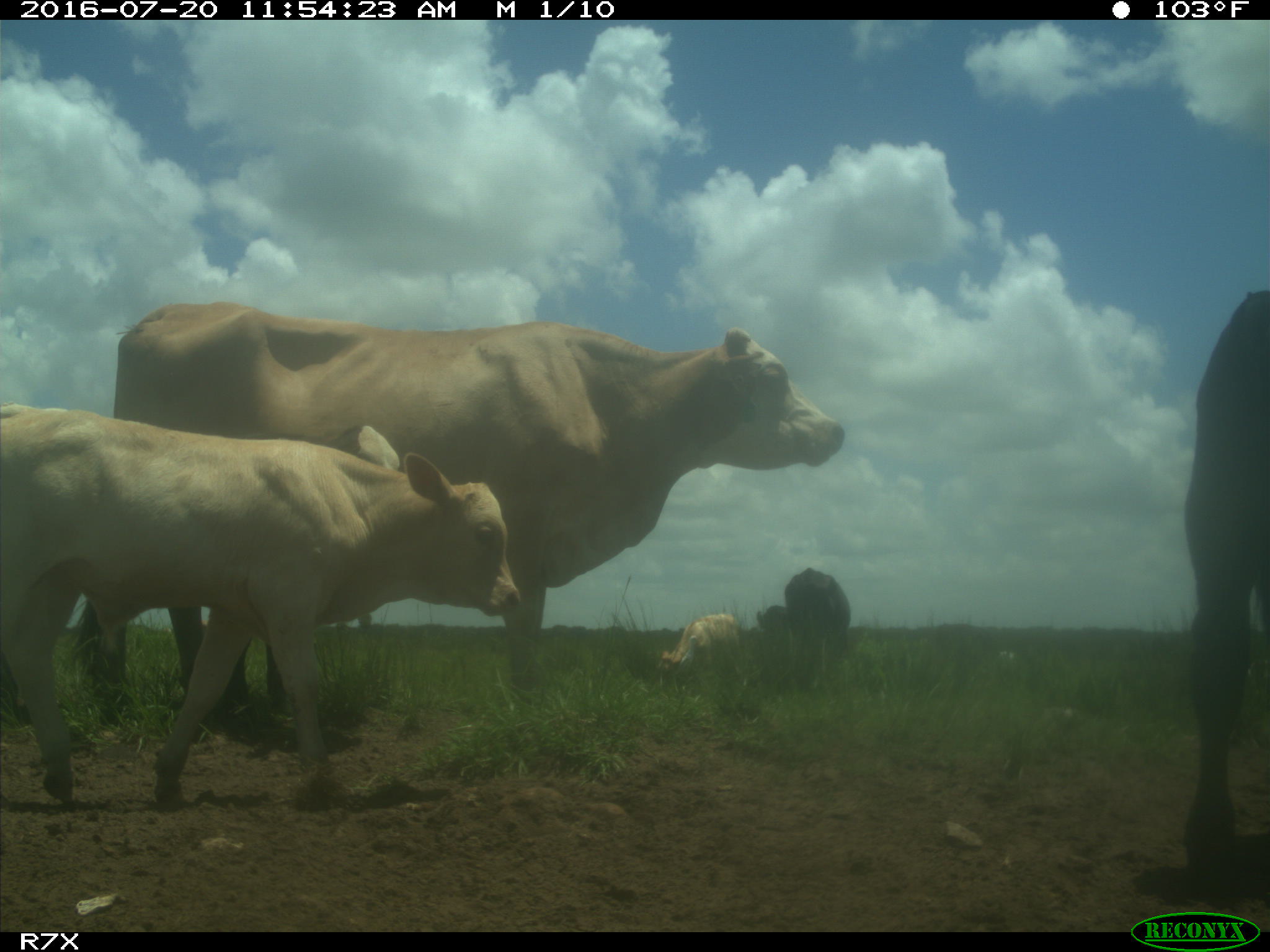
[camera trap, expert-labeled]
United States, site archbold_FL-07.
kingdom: Animalia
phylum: Chordata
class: Mammalia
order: Artiodactyla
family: Bovidae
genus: Bos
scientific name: Bos taurus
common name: domestic cow